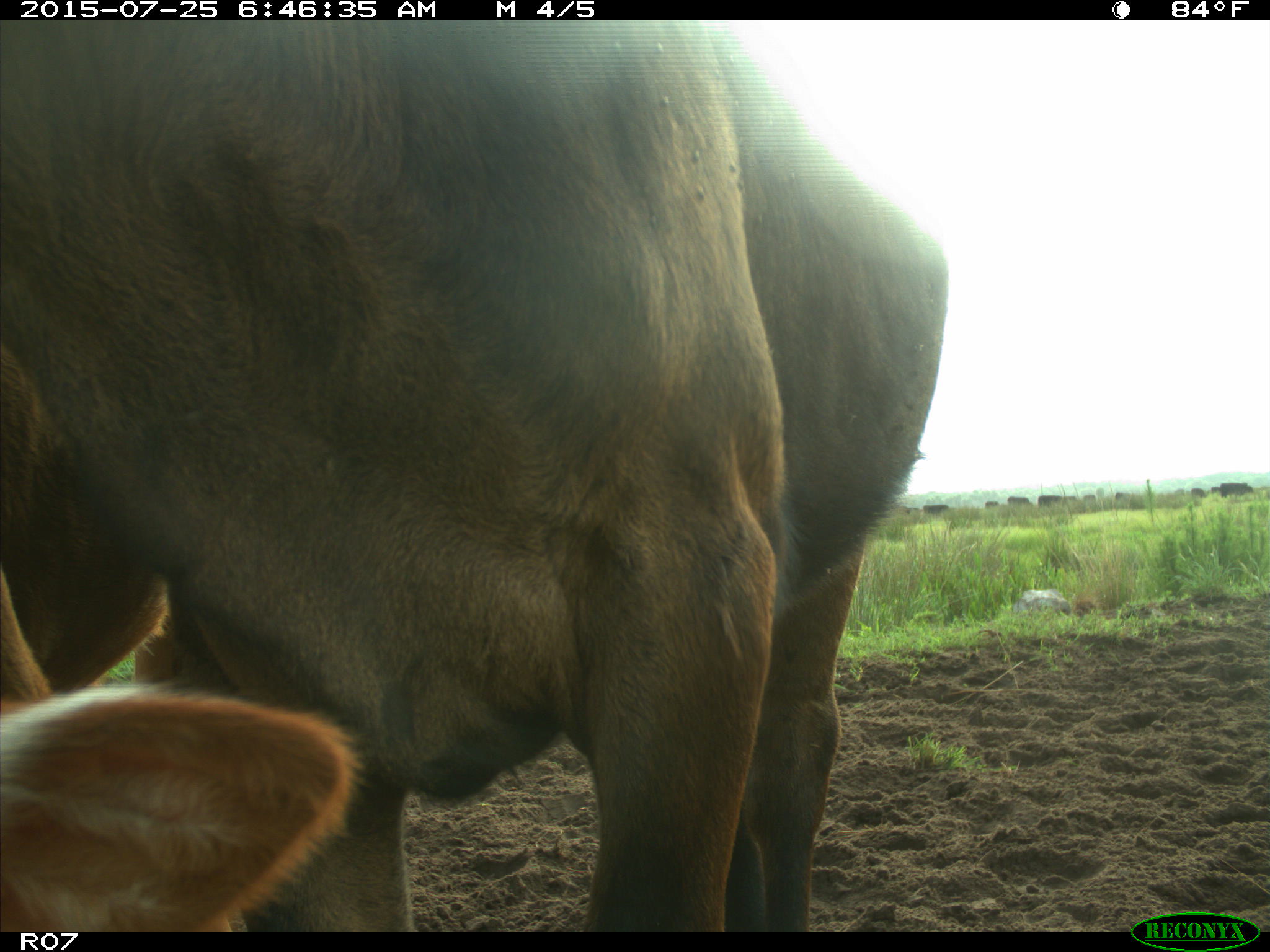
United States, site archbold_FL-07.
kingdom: Animalia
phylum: Chordata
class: Mammalia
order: Artiodactyla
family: Bovidae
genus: Bos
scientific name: Bos taurus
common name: domestic cow